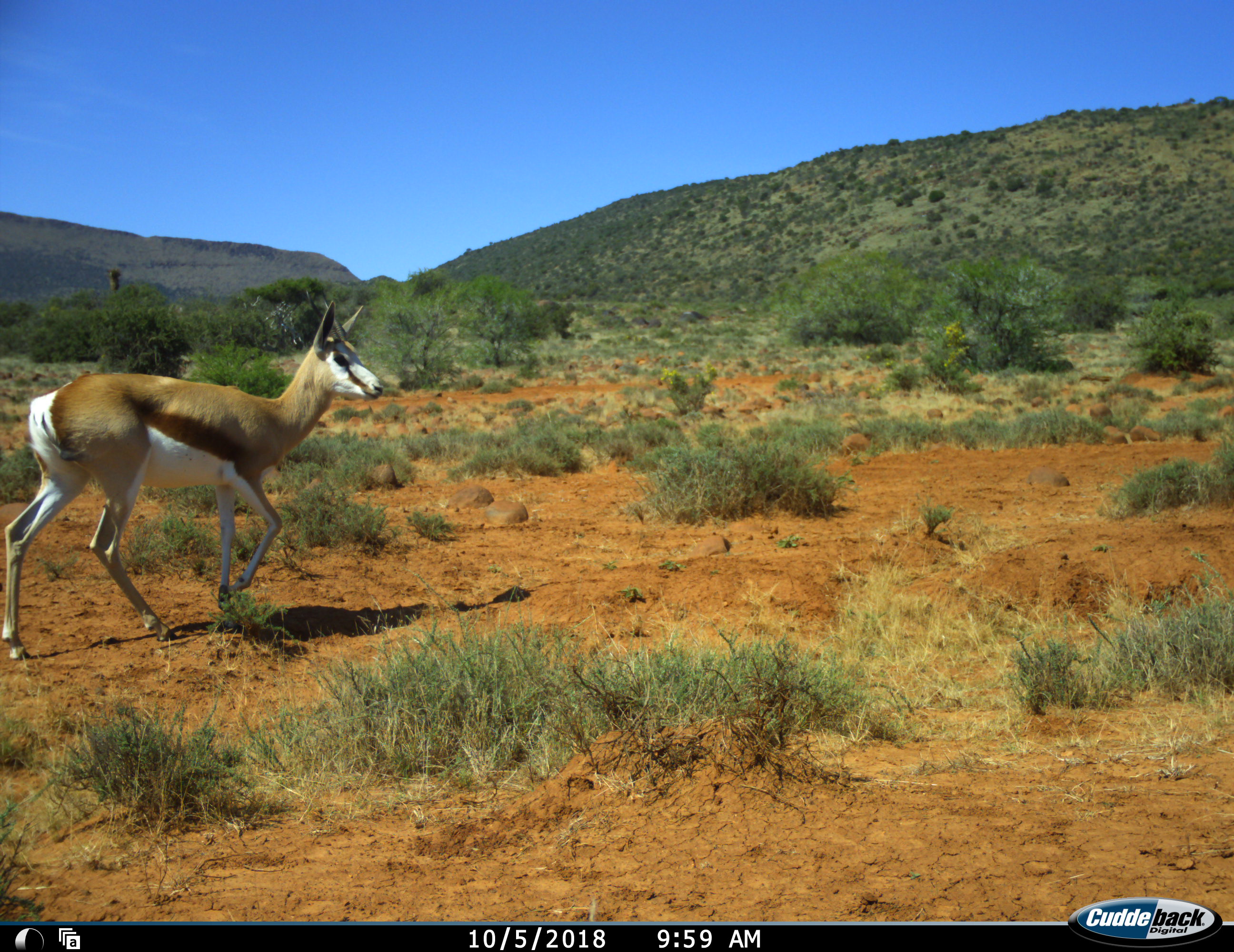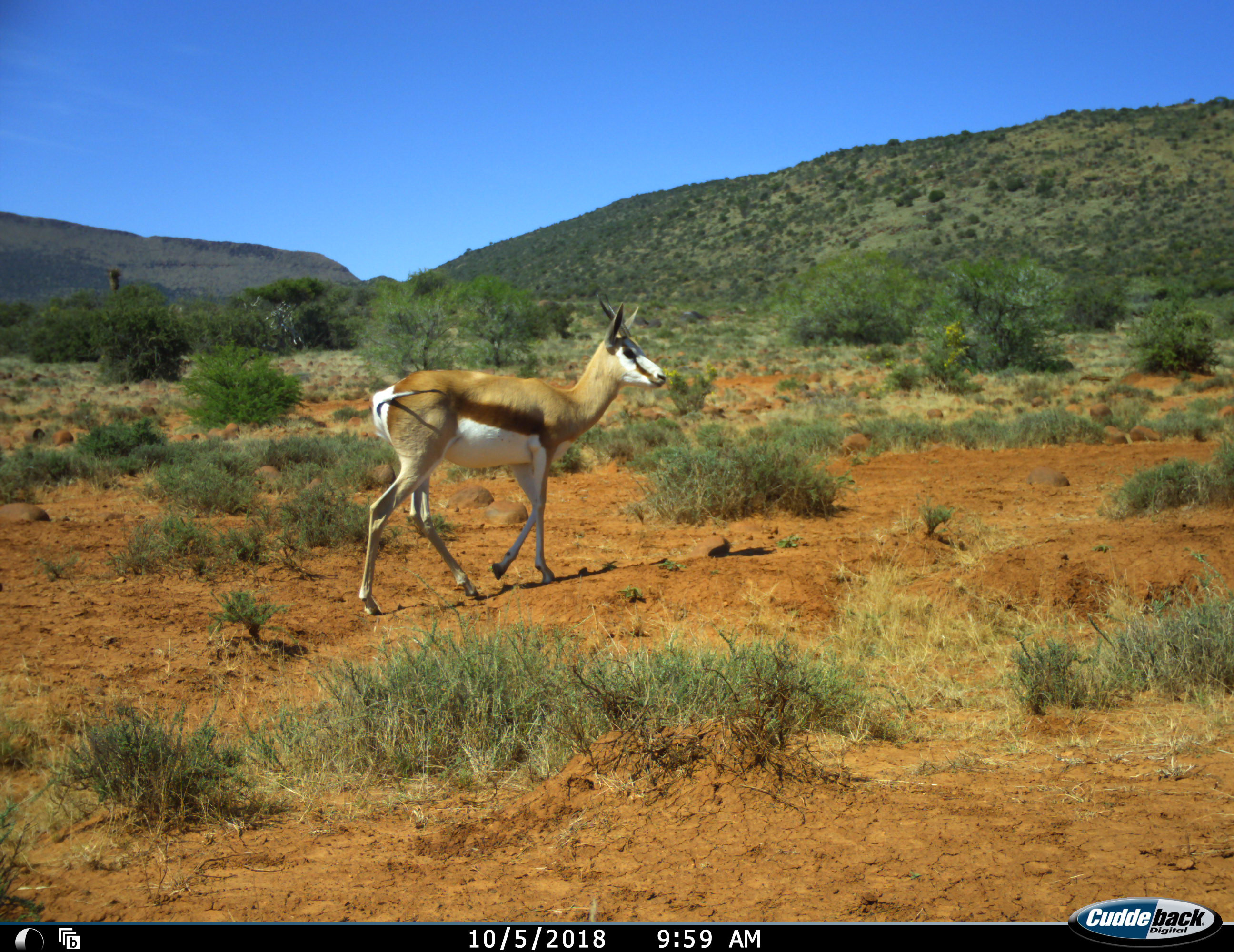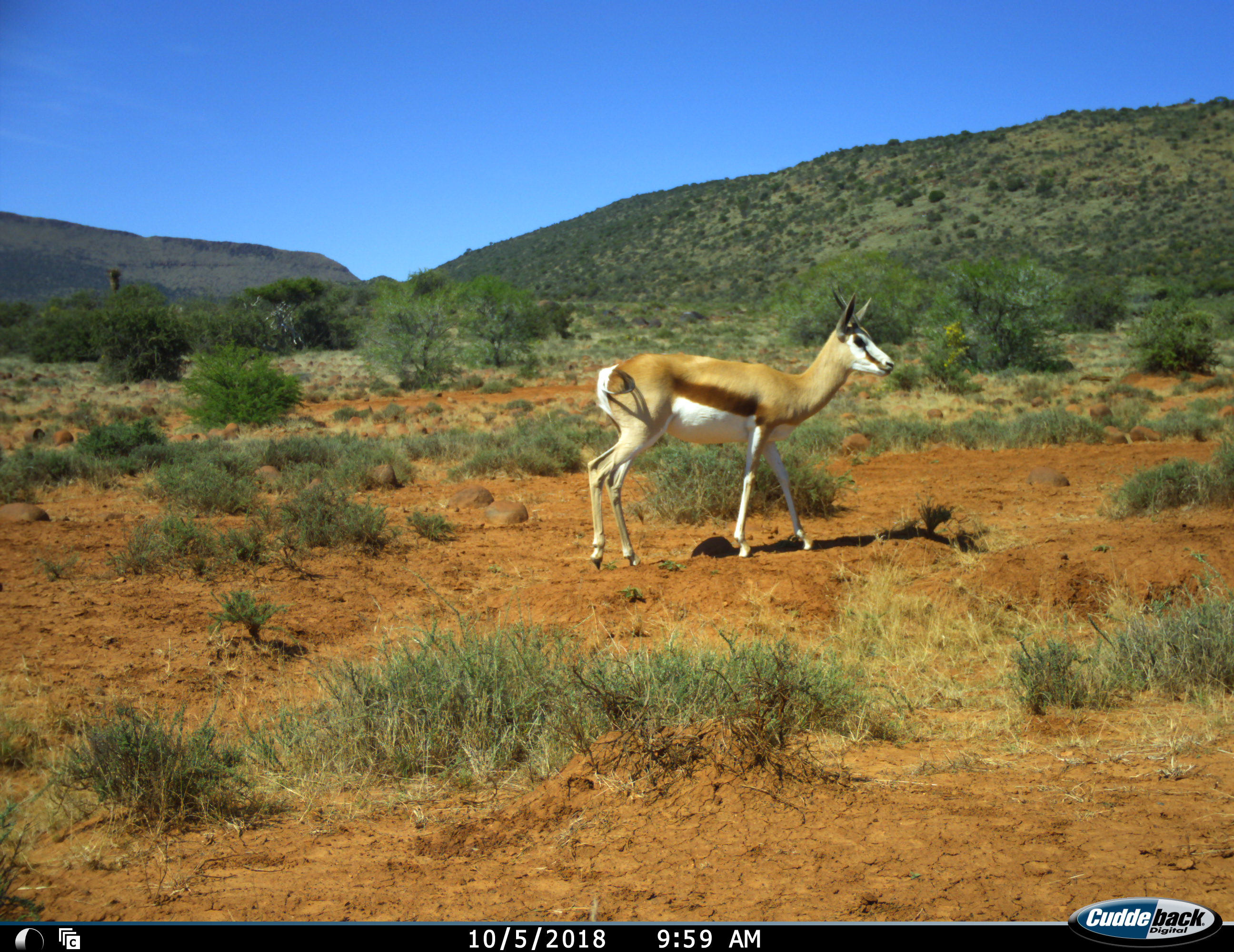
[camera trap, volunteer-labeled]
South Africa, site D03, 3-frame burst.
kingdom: Animalia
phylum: Chordata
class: Mammalia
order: Artiodactyla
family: Bovidae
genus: Antidorcas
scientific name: Antidorcas marsupialis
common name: springbok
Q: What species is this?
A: Springbok (Antidorcas marsupialis).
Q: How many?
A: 1.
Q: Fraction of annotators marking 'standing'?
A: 0%.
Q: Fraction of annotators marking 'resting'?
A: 0%.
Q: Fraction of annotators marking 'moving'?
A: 100%.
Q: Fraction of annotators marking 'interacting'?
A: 0%.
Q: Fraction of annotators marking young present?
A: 0%.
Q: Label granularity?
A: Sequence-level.